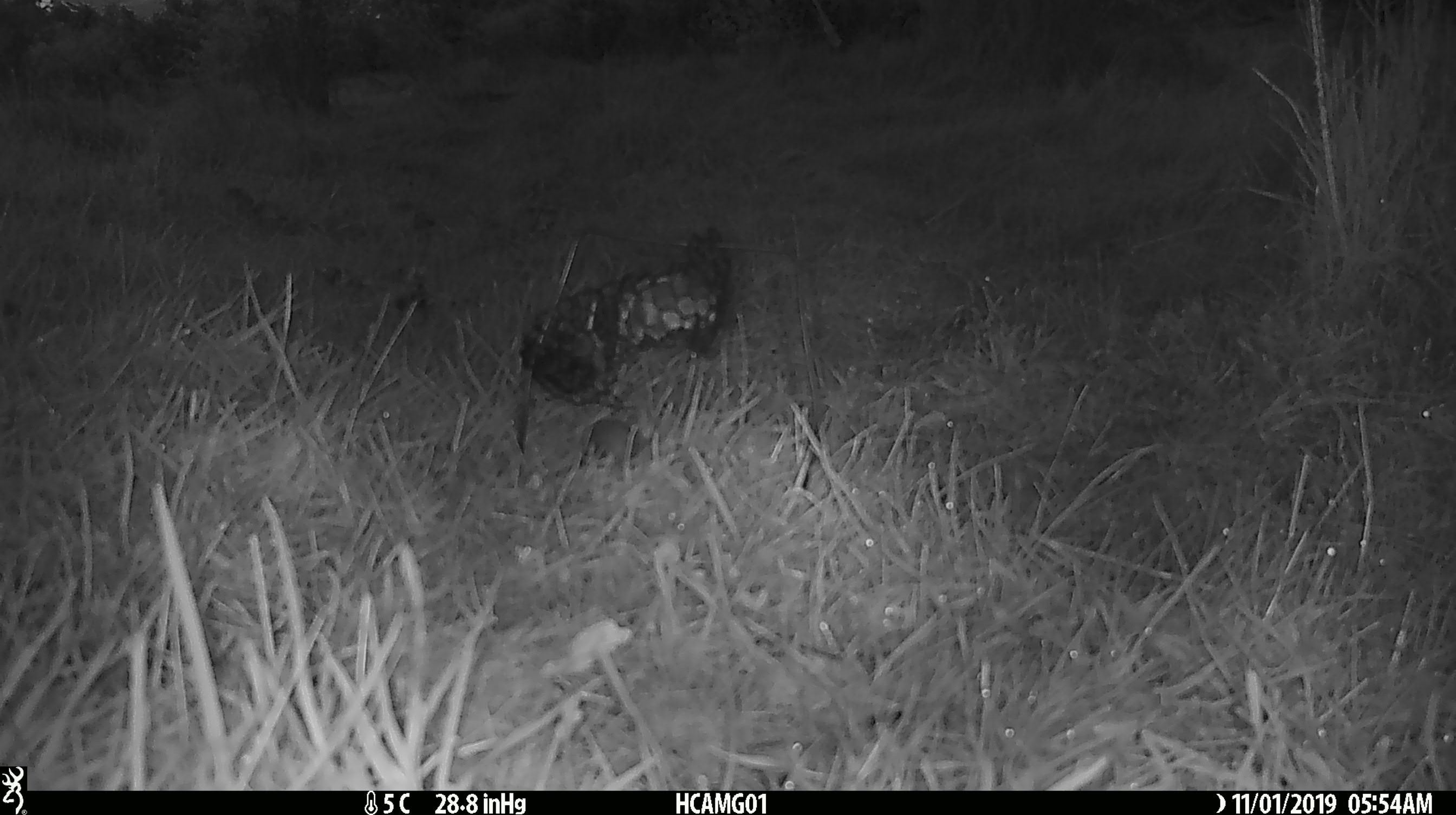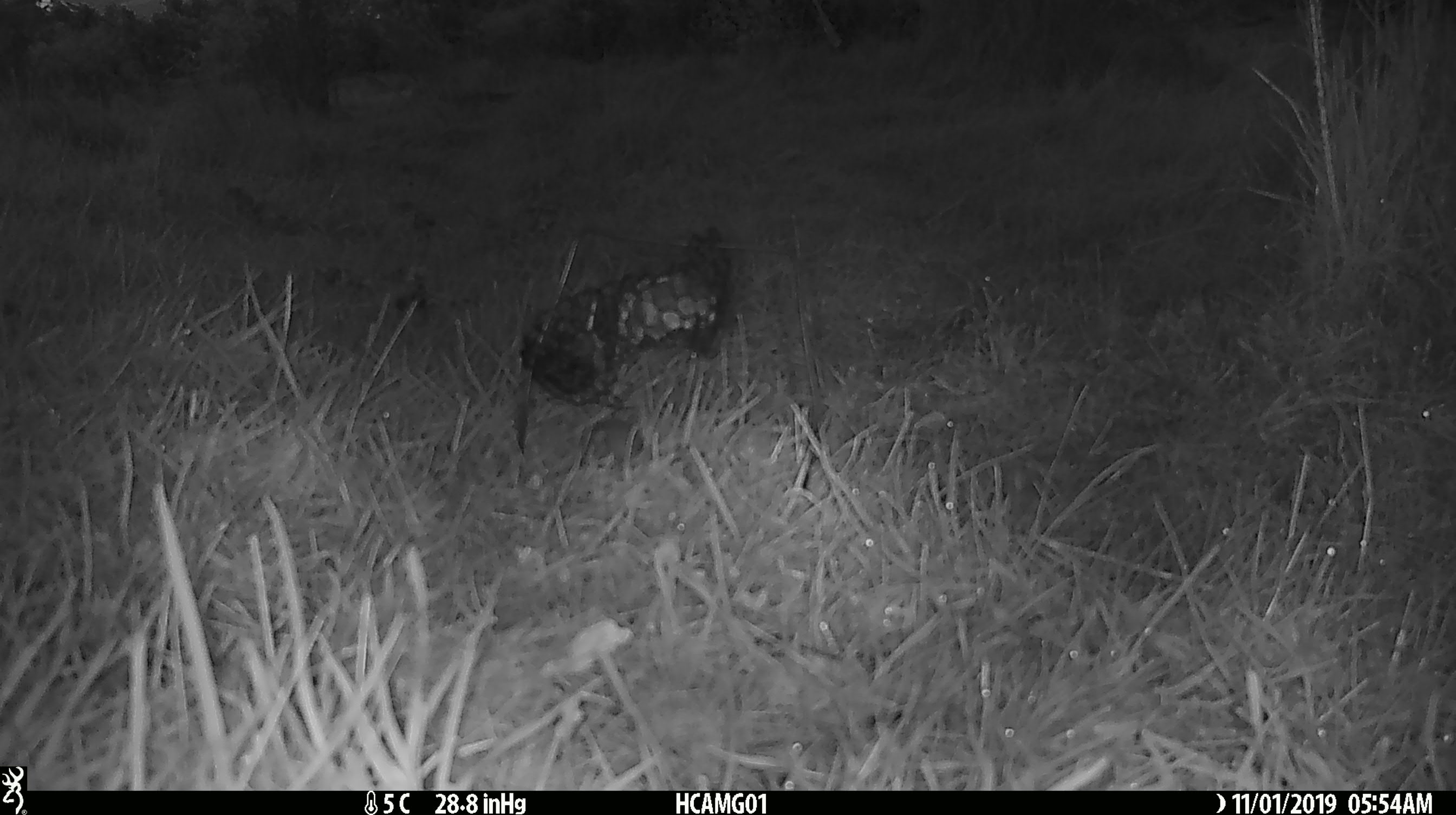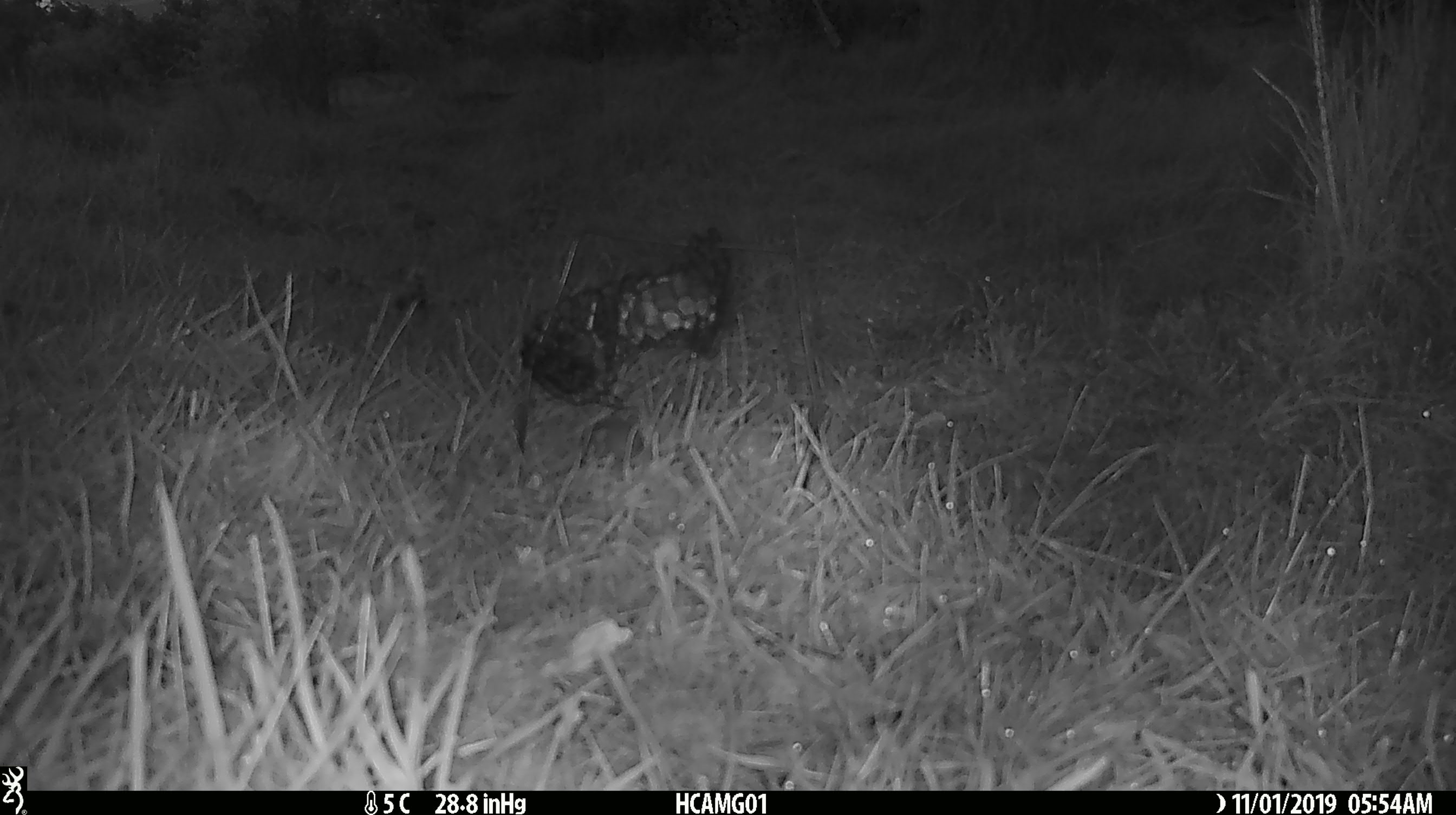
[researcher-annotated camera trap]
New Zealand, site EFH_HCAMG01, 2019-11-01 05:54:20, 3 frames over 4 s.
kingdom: Animalia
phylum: Chordata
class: Mammalia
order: Rodentia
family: Muridae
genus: Mus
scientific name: Mus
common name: mouse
Mouse (Mus).